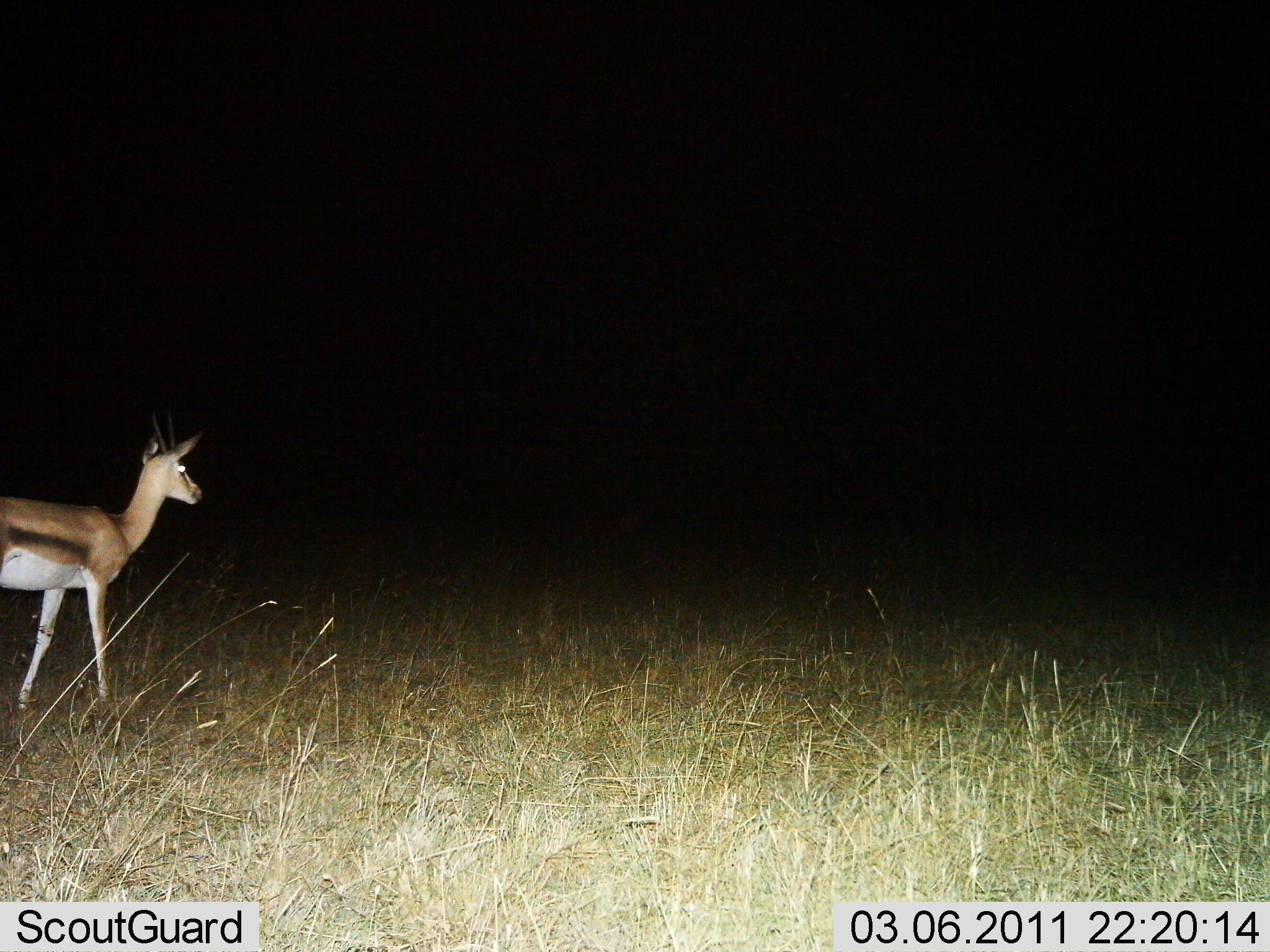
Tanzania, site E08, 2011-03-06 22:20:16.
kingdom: Animalia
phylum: Chordata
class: Mammalia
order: Artiodactyla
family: Bovidae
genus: Eudorcas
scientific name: Eudorcas thomsonii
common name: thomson's gazelle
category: gazellethomsons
Gazellethomsons (thomson's gazelle) (Eudorcas thomsonii), count 1. Behavior (volunteer vote fractions): standing 55%, resting 0%, moving 64%, interacting 0%. Young present (vote fraction): 0%. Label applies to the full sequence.